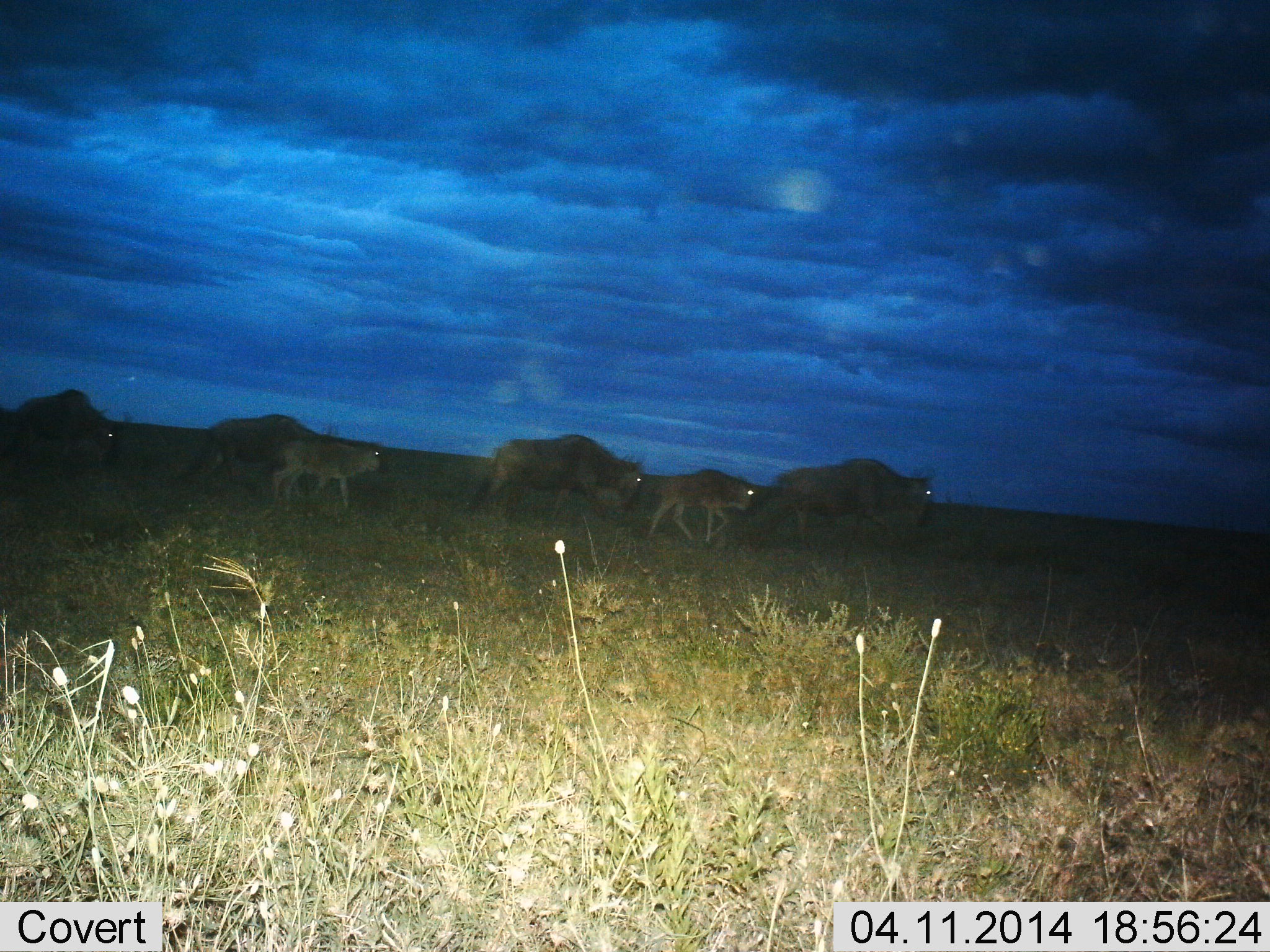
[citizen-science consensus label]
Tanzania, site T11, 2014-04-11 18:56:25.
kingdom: Animalia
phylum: Chordata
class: Mammalia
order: Artiodactyla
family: Bovidae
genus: Connochaetes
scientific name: Connochaetes taurinus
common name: blue wildebeest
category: wildebeest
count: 6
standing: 18%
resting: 0%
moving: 91%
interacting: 9%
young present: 82%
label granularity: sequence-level